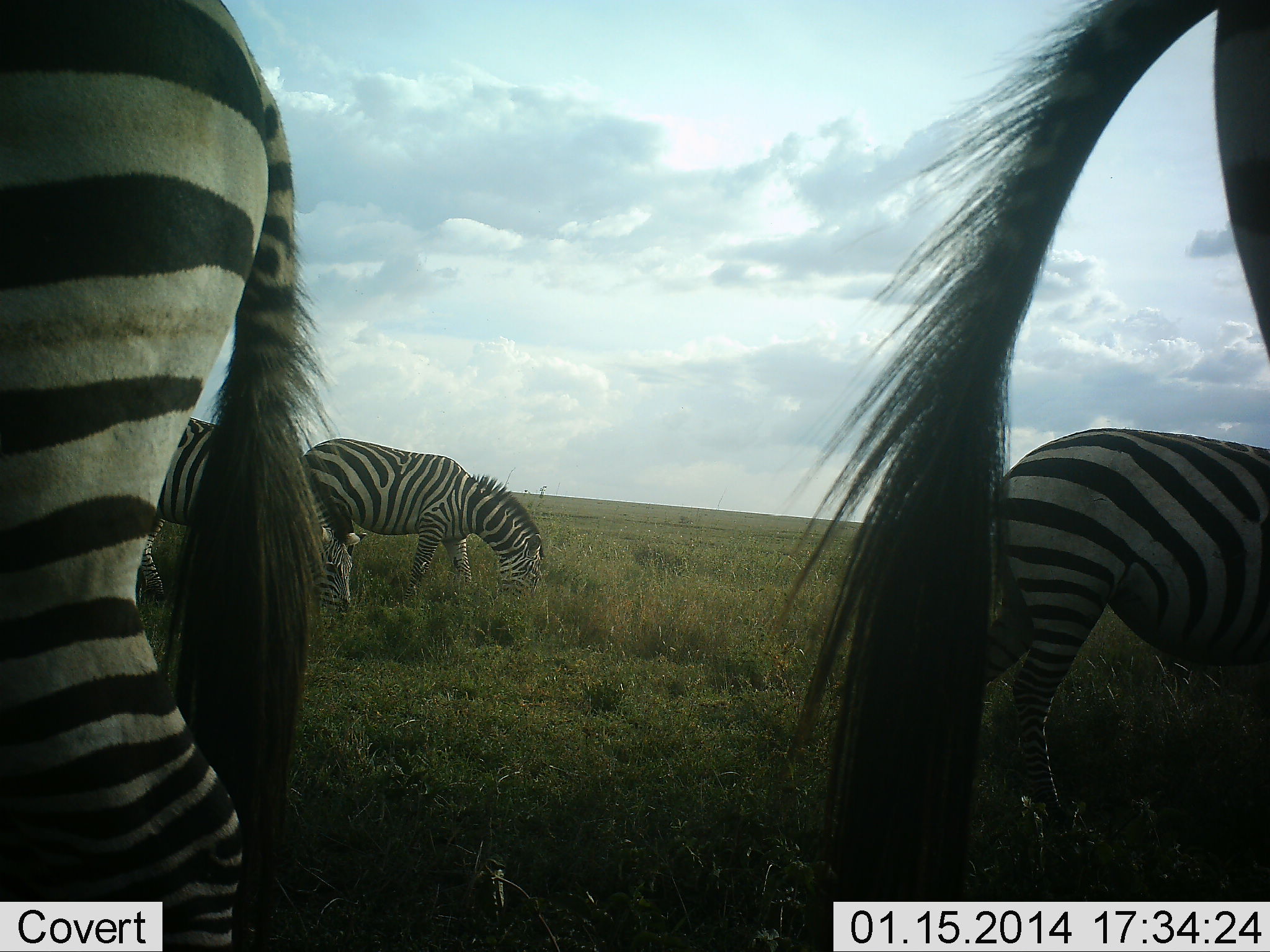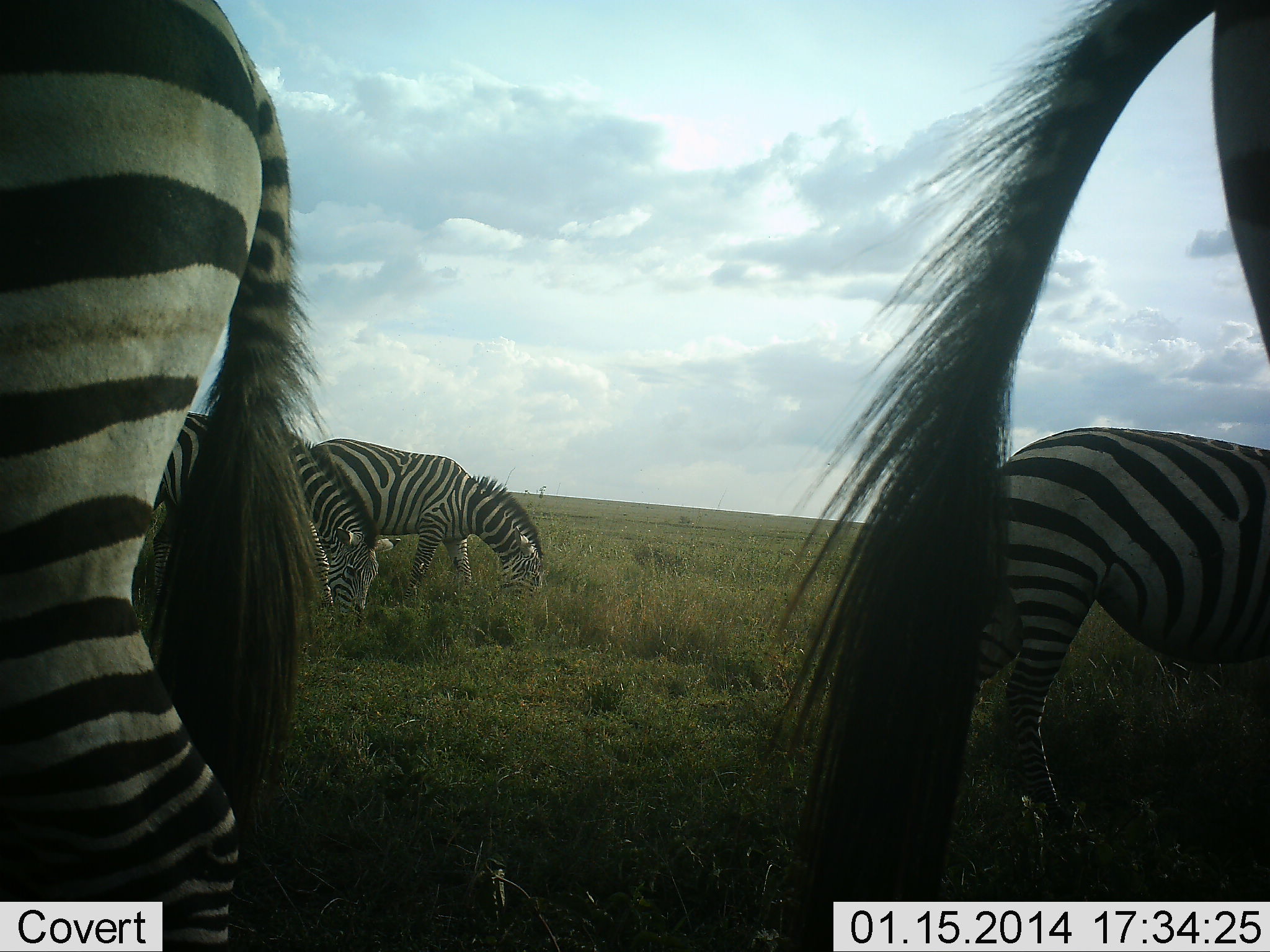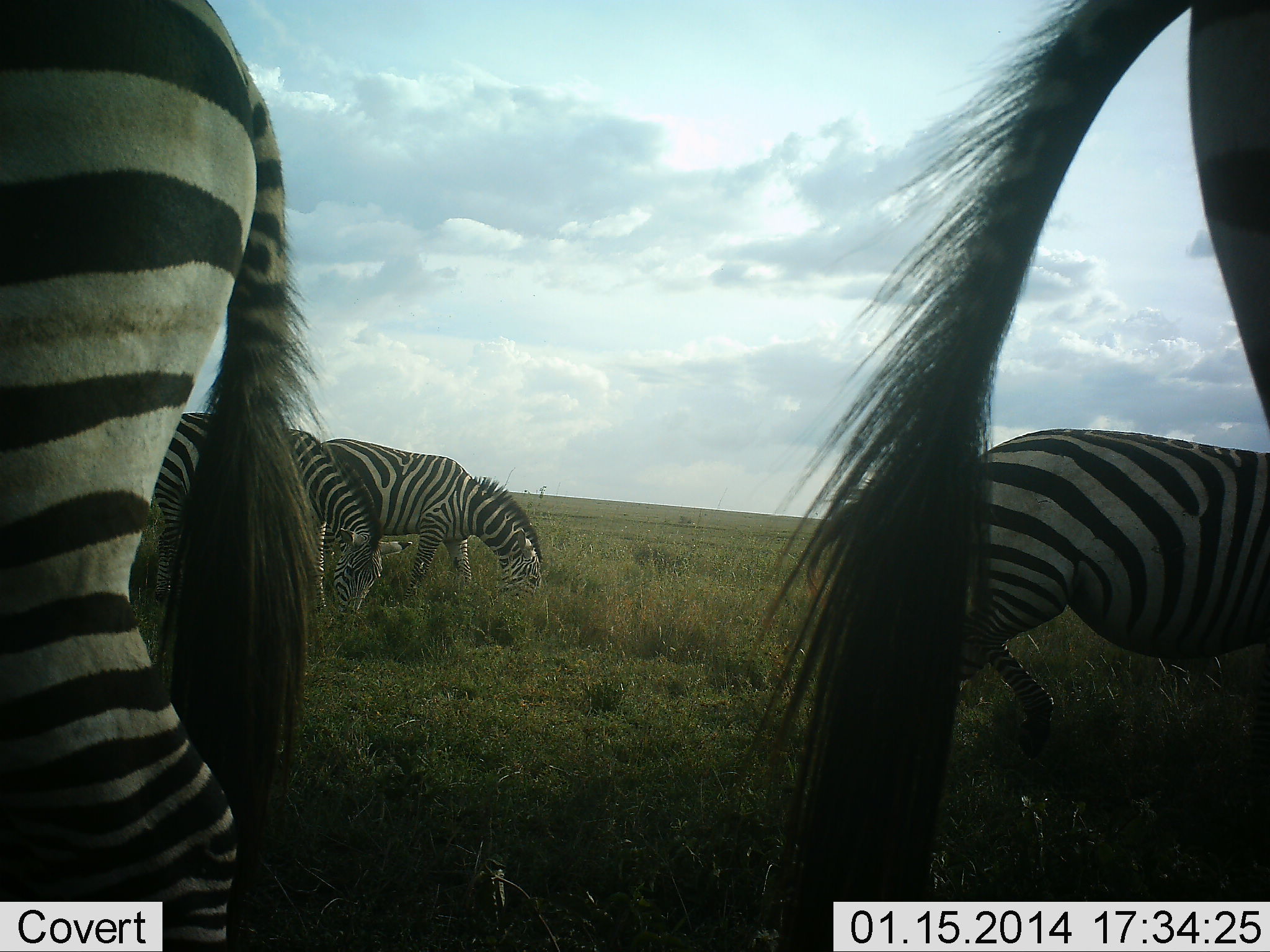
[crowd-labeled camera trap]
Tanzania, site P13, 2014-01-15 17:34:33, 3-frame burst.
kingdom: Animalia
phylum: Chordata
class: Mammalia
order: Perissodactyla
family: Equidae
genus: Equus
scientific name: Equus quagga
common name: plains zebra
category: zebra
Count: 5.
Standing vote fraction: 50%.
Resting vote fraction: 0%.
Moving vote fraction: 20%.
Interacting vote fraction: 0%.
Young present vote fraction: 0%.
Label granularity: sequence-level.